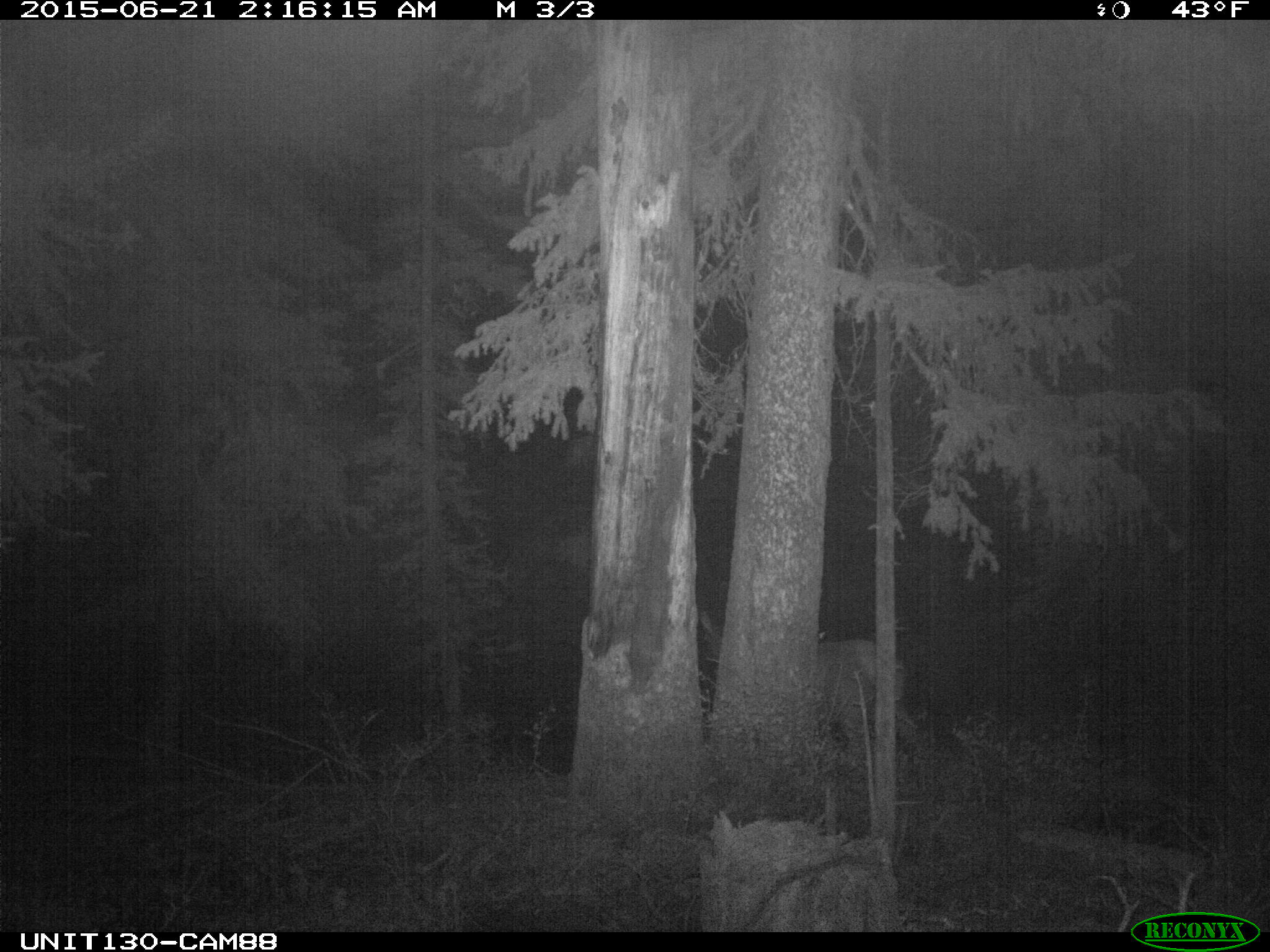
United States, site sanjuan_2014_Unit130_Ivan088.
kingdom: Animalia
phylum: Chordata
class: Mammalia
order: Artiodactyla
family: Cervidae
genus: Cervus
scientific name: Cervus elaphus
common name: red deer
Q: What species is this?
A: Cervus elaphus (red deer).